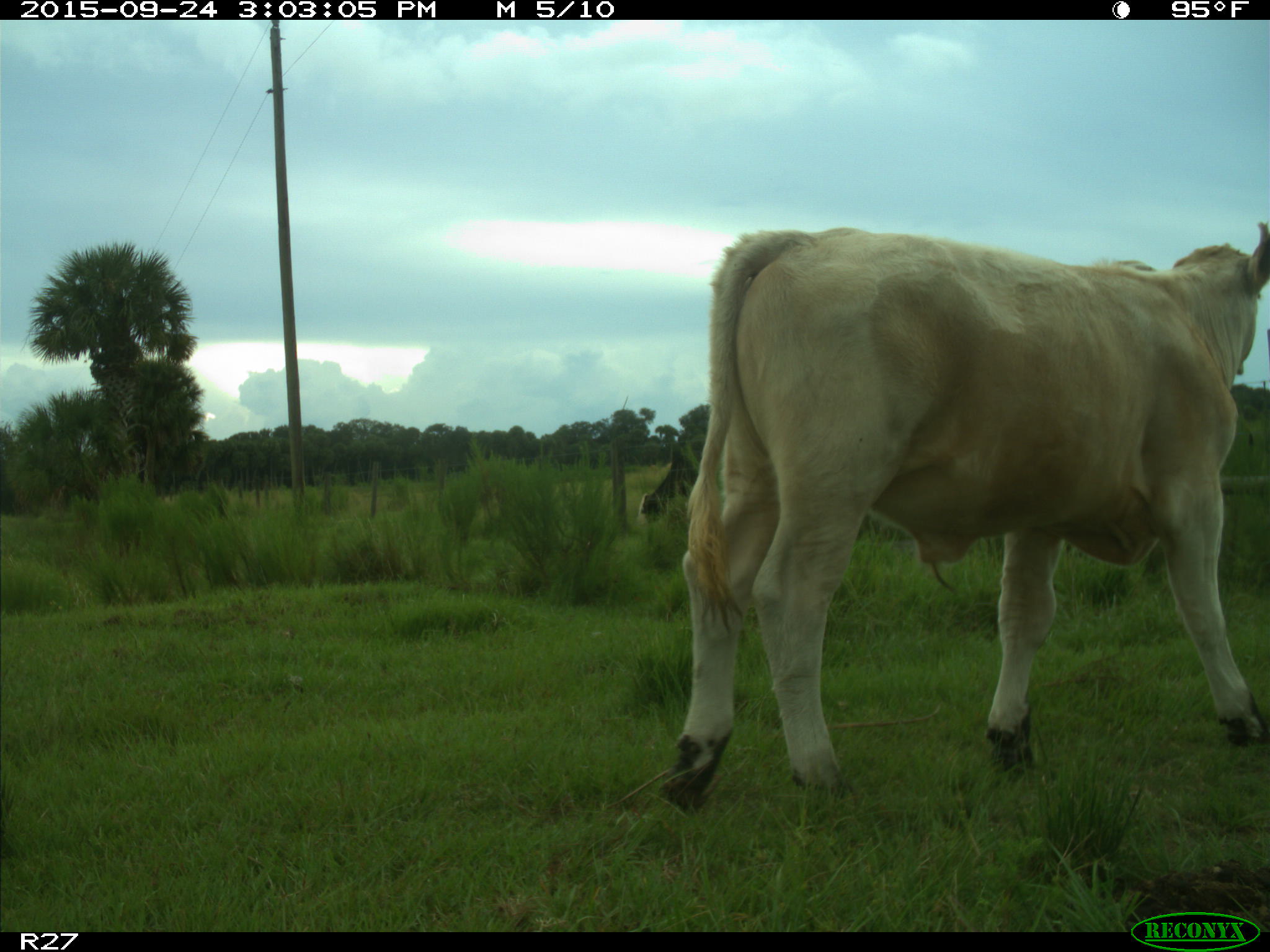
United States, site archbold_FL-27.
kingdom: Animalia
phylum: Chordata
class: Mammalia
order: Artiodactyla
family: Bovidae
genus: Bos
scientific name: Bos taurus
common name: domestic cow